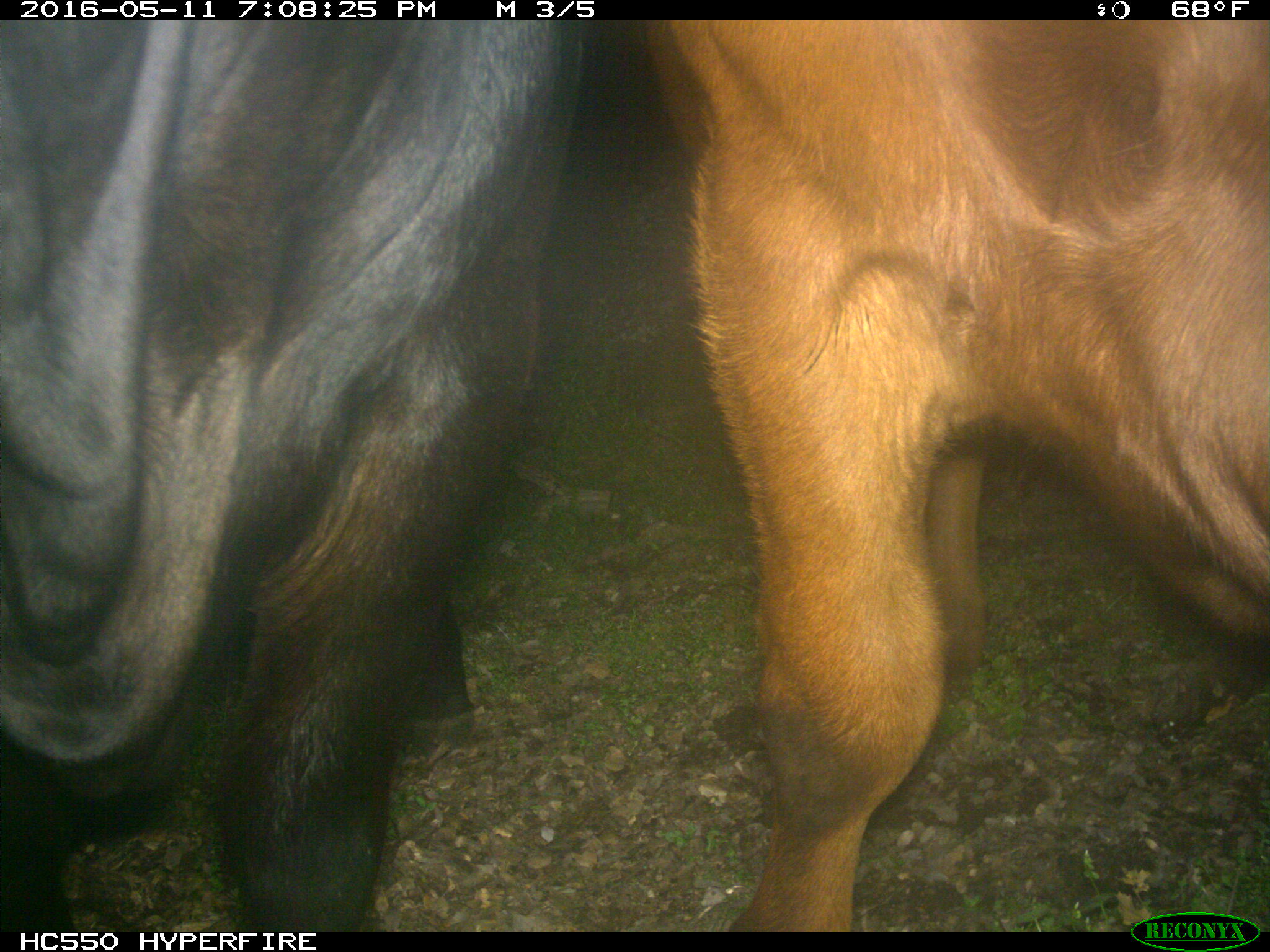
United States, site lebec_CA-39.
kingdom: Animalia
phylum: Chordata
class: Mammalia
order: Artiodactyla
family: Bovidae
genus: Bos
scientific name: Bos taurus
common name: domestic cow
Bos taurus (domestic cow).